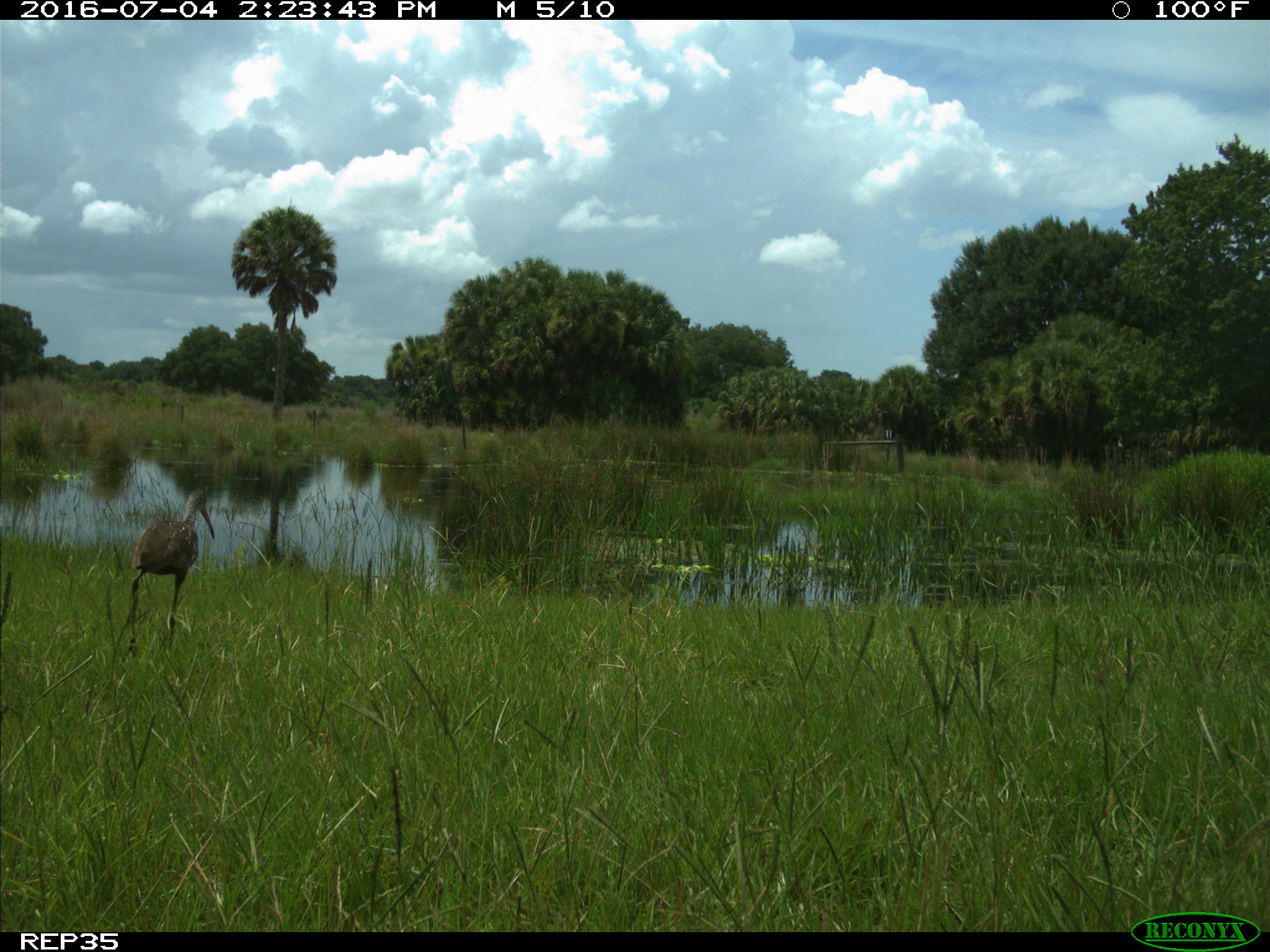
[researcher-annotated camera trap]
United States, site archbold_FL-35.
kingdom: Animalia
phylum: Chordata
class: Aves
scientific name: Aves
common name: birds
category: unidentified bird